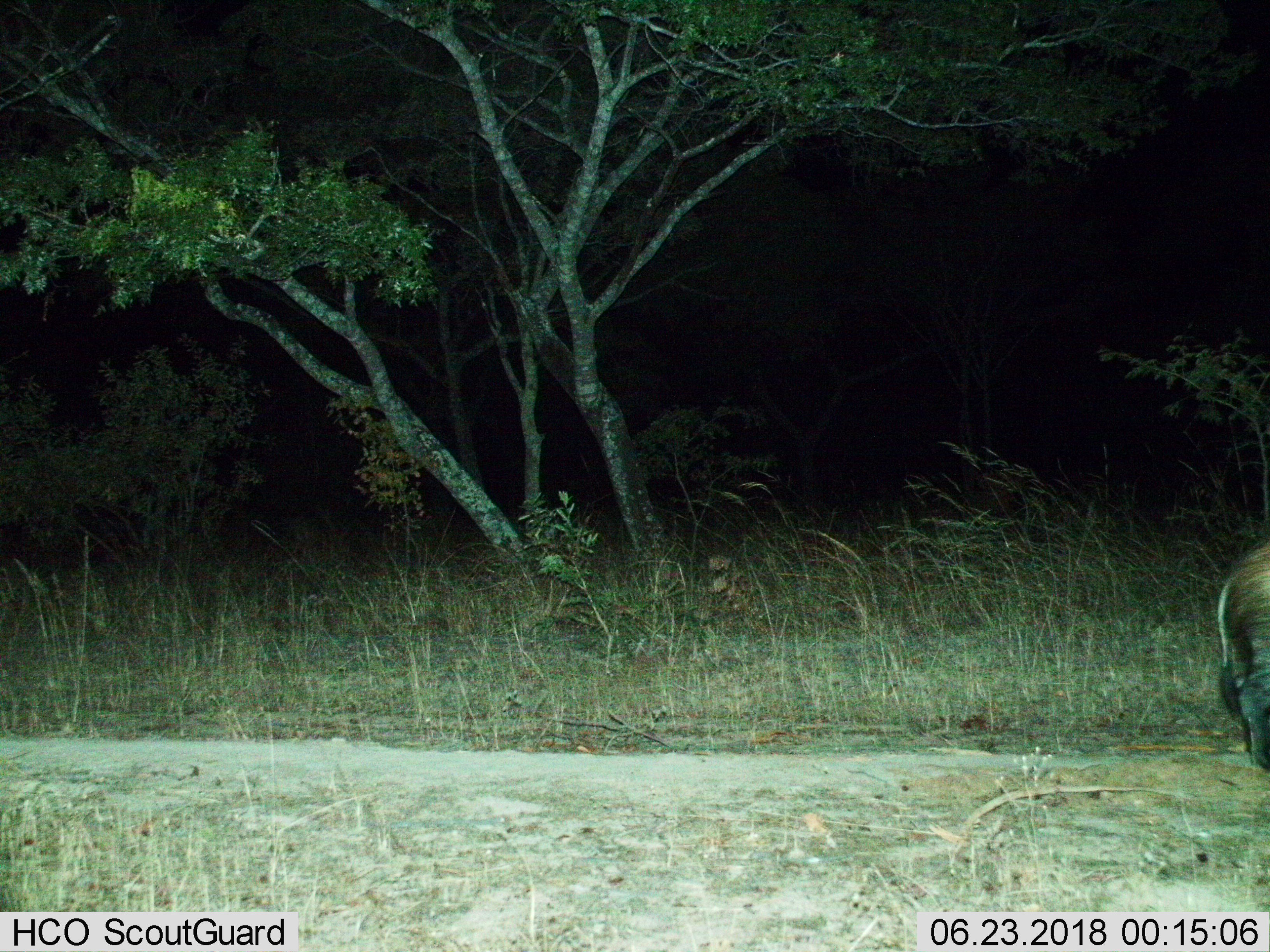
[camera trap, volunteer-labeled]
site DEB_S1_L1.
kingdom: Animalia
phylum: Chordata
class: Mammalia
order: Artiodactyla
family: Suidae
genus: Potamochoerus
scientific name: Potamochoerus larvatus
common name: bushpig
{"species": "bushpig (Potamochoerus larvatus)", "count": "1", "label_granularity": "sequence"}